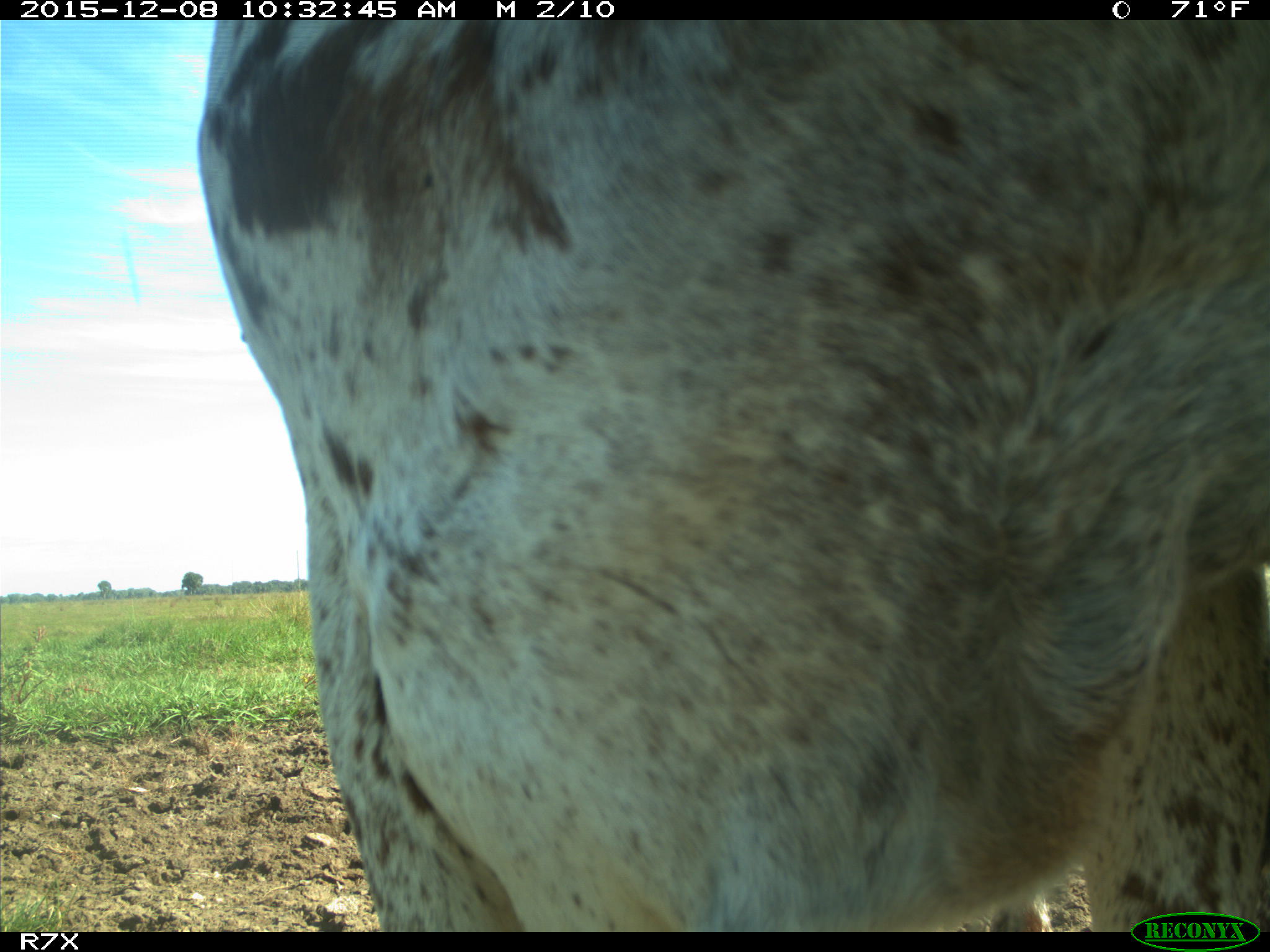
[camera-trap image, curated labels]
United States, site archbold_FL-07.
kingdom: Animalia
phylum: Chordata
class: Mammalia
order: Artiodactyla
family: Bovidae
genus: Bos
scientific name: Bos taurus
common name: domestic cow